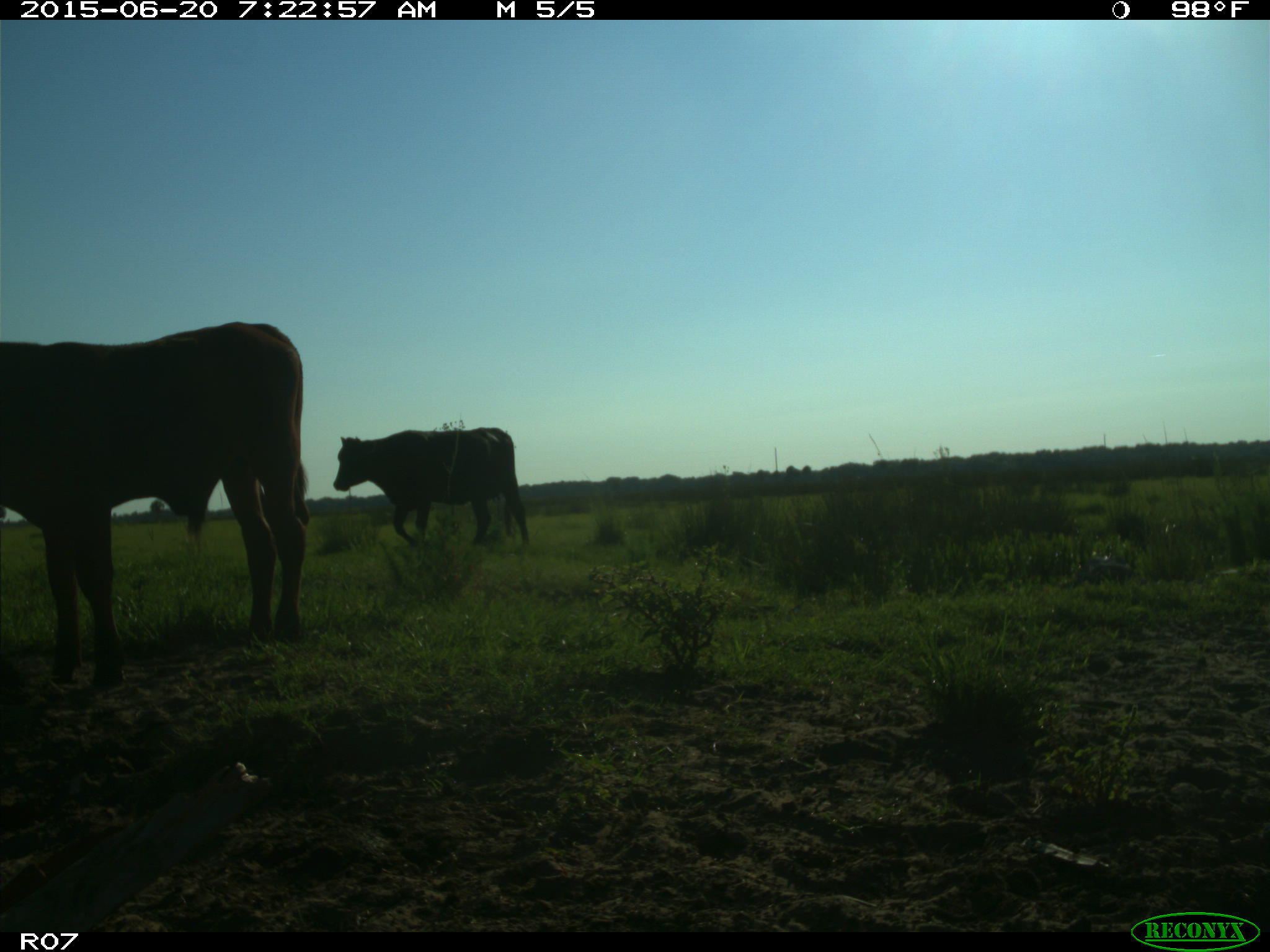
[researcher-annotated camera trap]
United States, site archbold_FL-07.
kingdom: Animalia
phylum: Chordata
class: Mammalia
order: Artiodactyla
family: Bovidae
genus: Bos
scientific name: Bos taurus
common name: domestic cow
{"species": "Bos taurus (domestic cow)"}